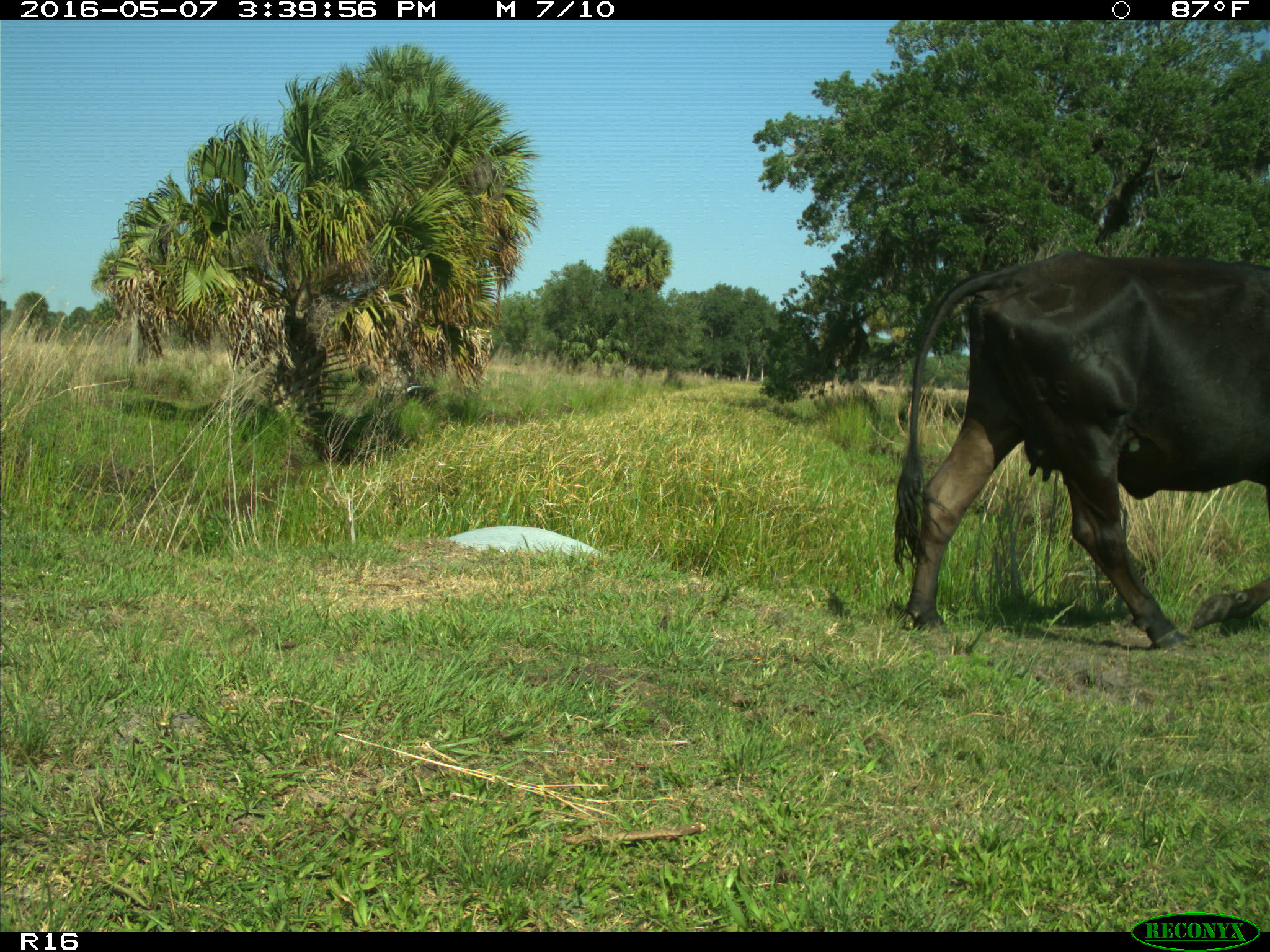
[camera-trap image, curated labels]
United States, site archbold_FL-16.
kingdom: Animalia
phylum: Chordata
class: Mammalia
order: Artiodactyla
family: Bovidae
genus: Bos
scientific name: Bos taurus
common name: domestic cow